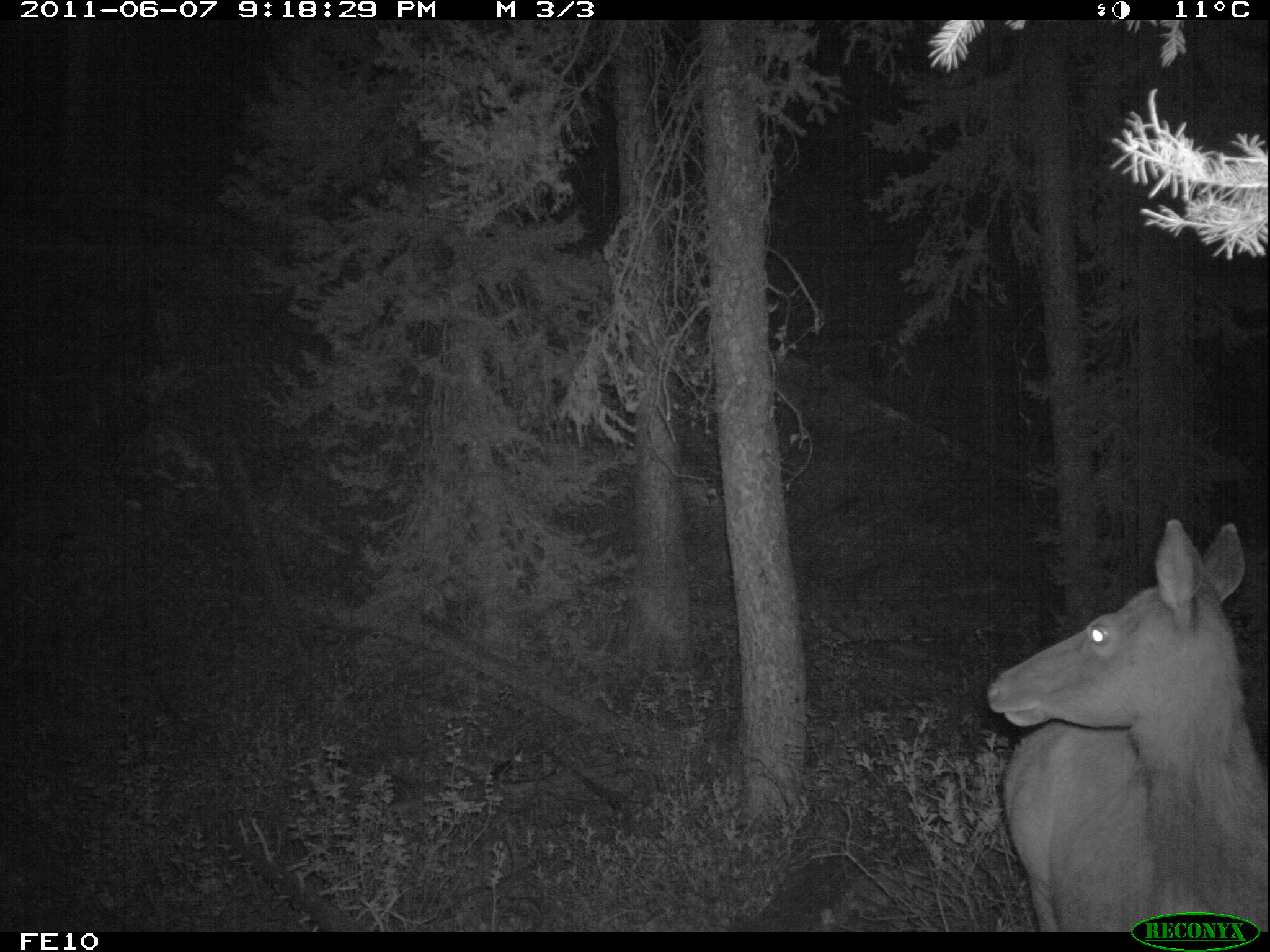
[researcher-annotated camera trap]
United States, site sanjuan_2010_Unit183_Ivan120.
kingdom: Animalia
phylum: Chordata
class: Mammalia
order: Artiodactyla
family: Cervidae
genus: Cervus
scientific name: Cervus elaphus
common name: red deer